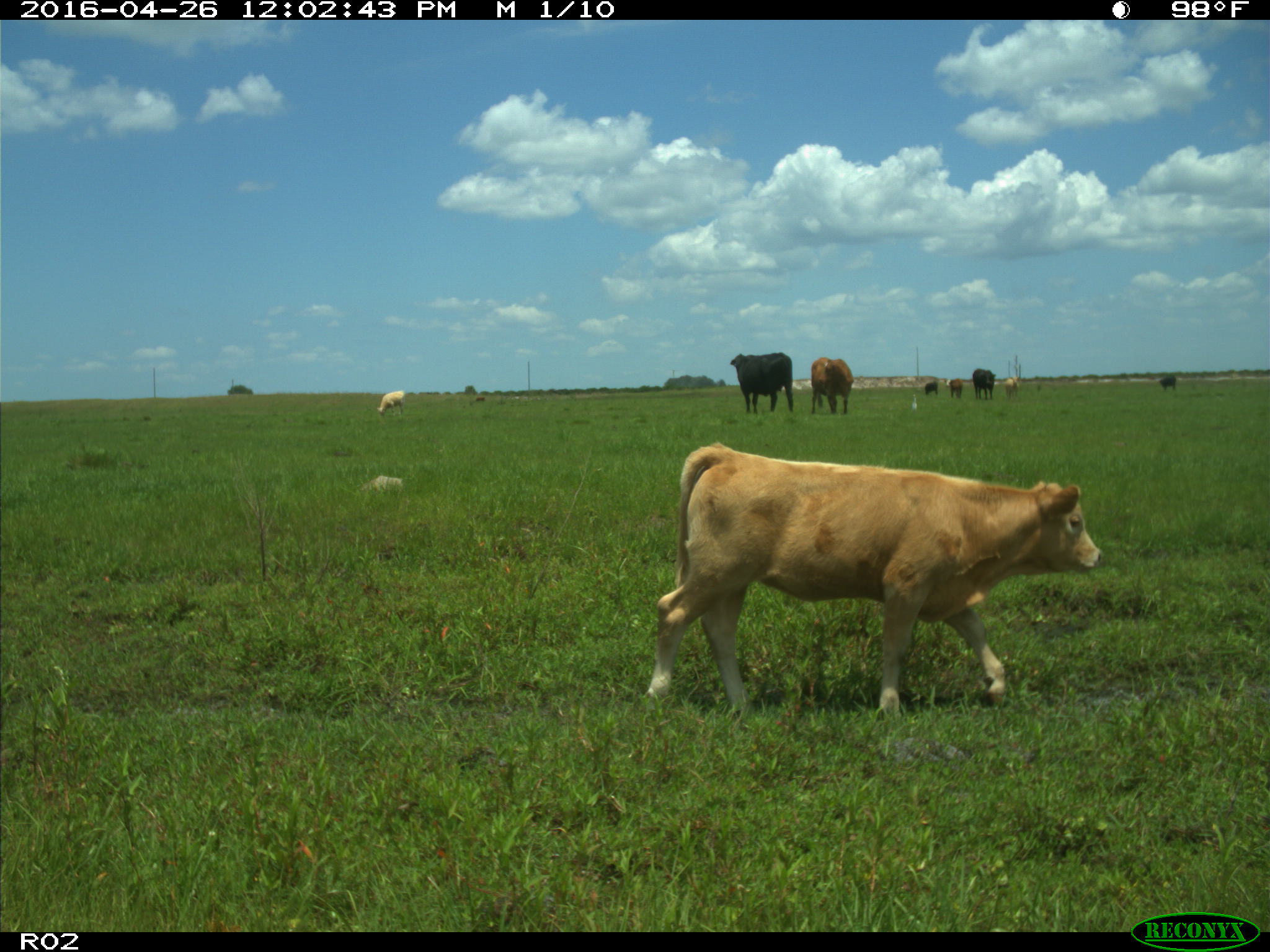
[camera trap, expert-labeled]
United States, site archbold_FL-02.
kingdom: Animalia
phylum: Chordata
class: Mammalia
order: Artiodactyla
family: Bovidae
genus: Bos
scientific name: Bos taurus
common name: domestic cow